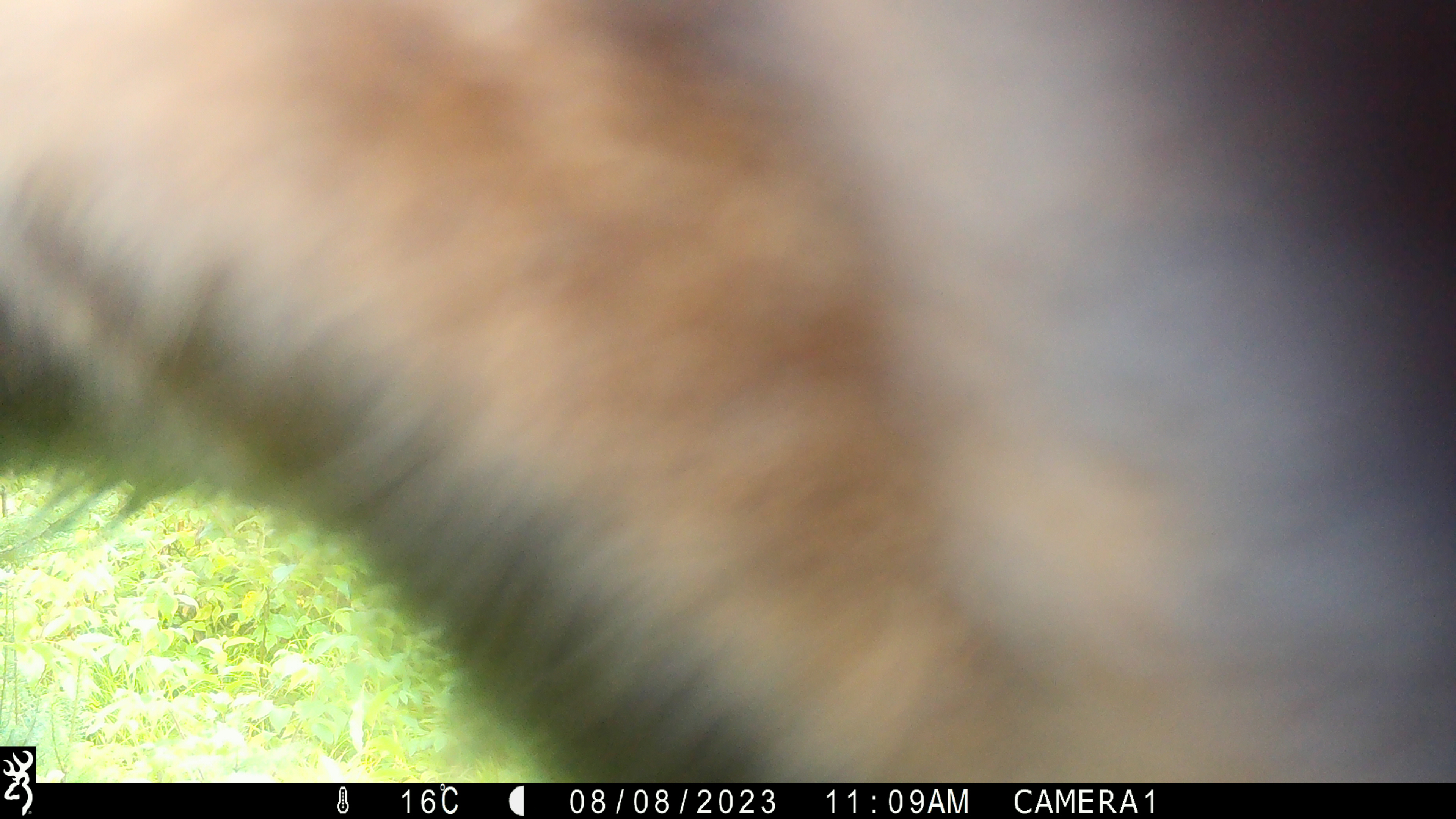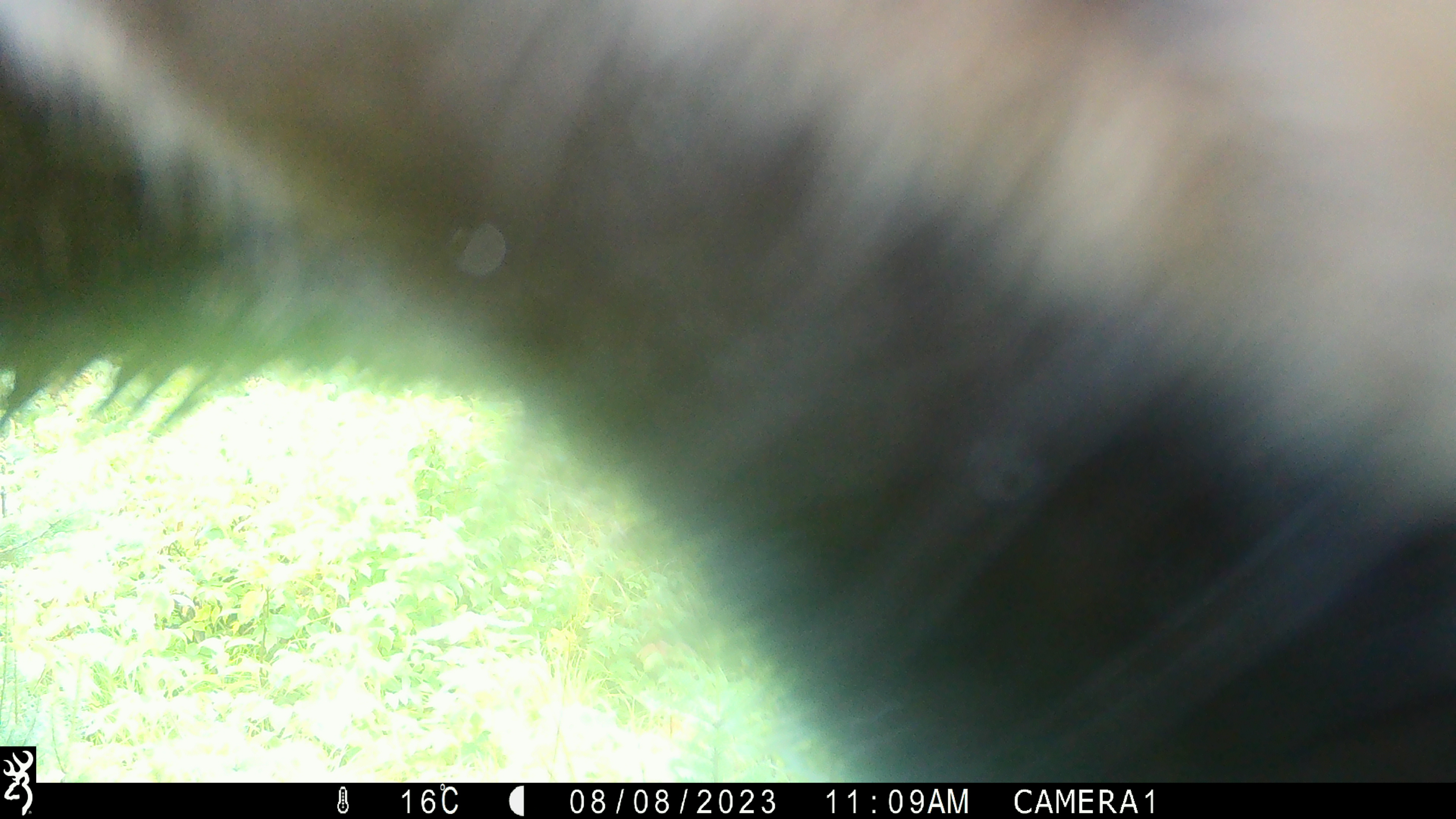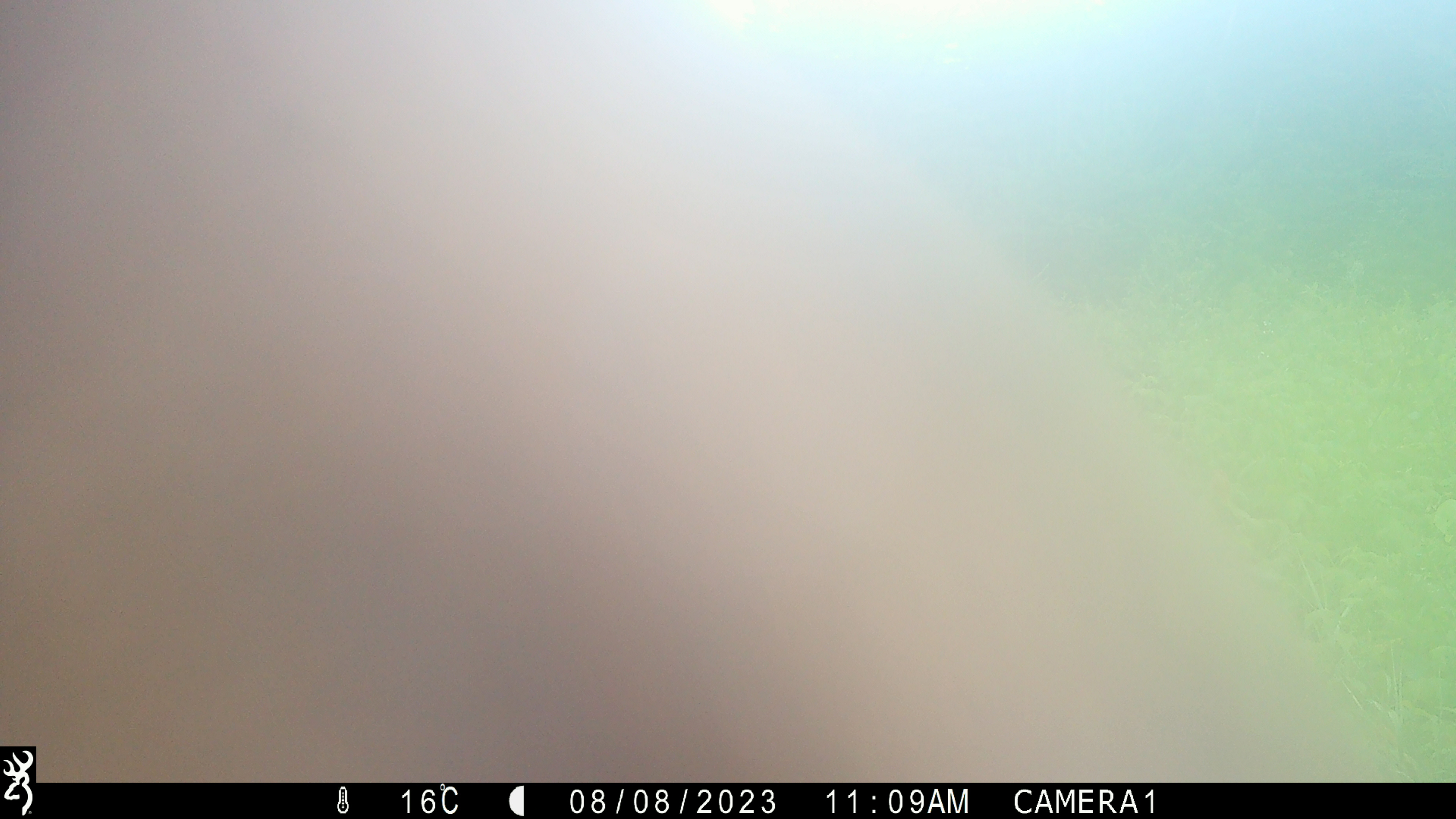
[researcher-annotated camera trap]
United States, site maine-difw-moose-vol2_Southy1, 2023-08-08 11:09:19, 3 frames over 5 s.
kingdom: Animalia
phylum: Chordata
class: Mammalia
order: Artiodactyla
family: Cervidae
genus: Alces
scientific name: Alces alces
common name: moose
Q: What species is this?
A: Moose (Alces alces).